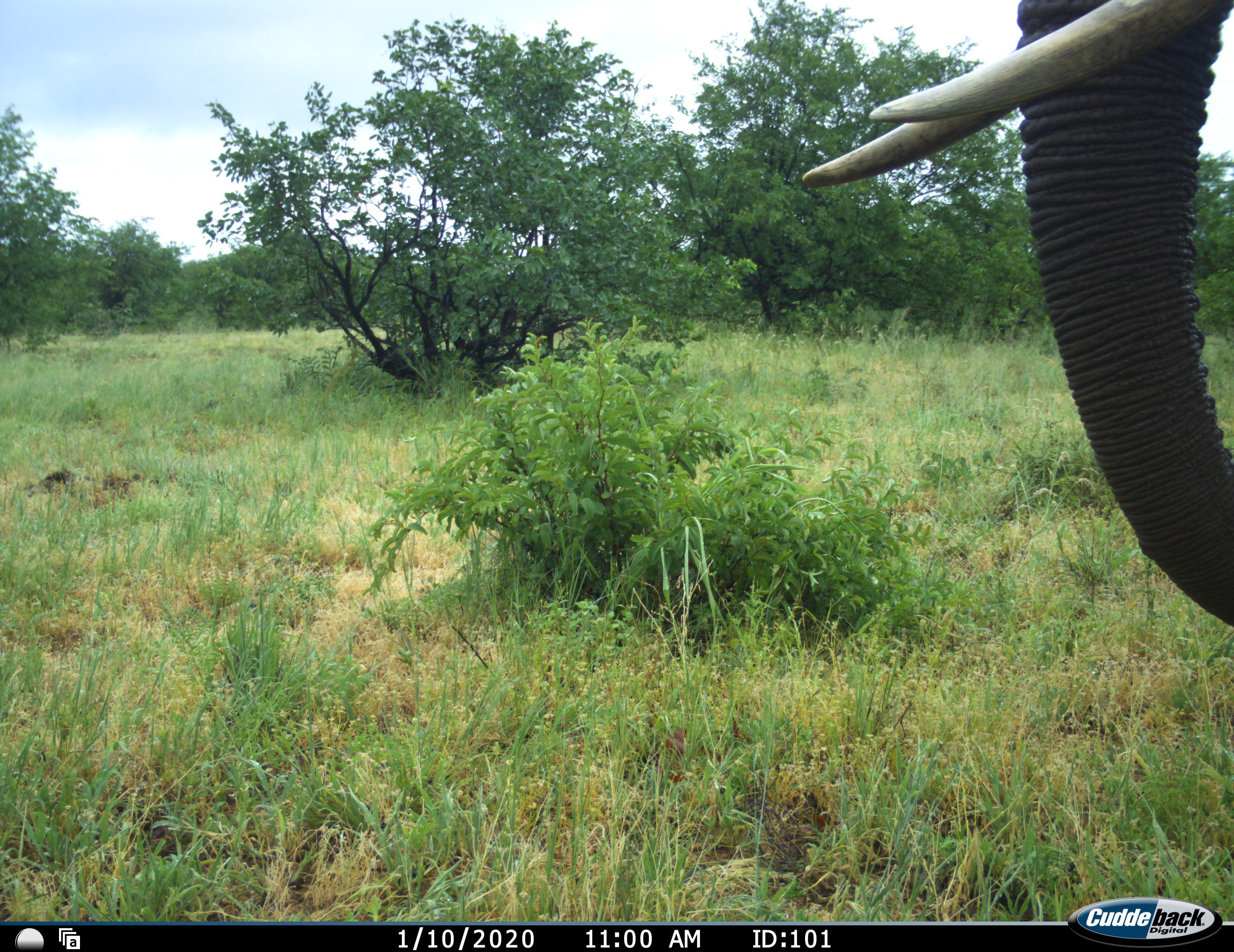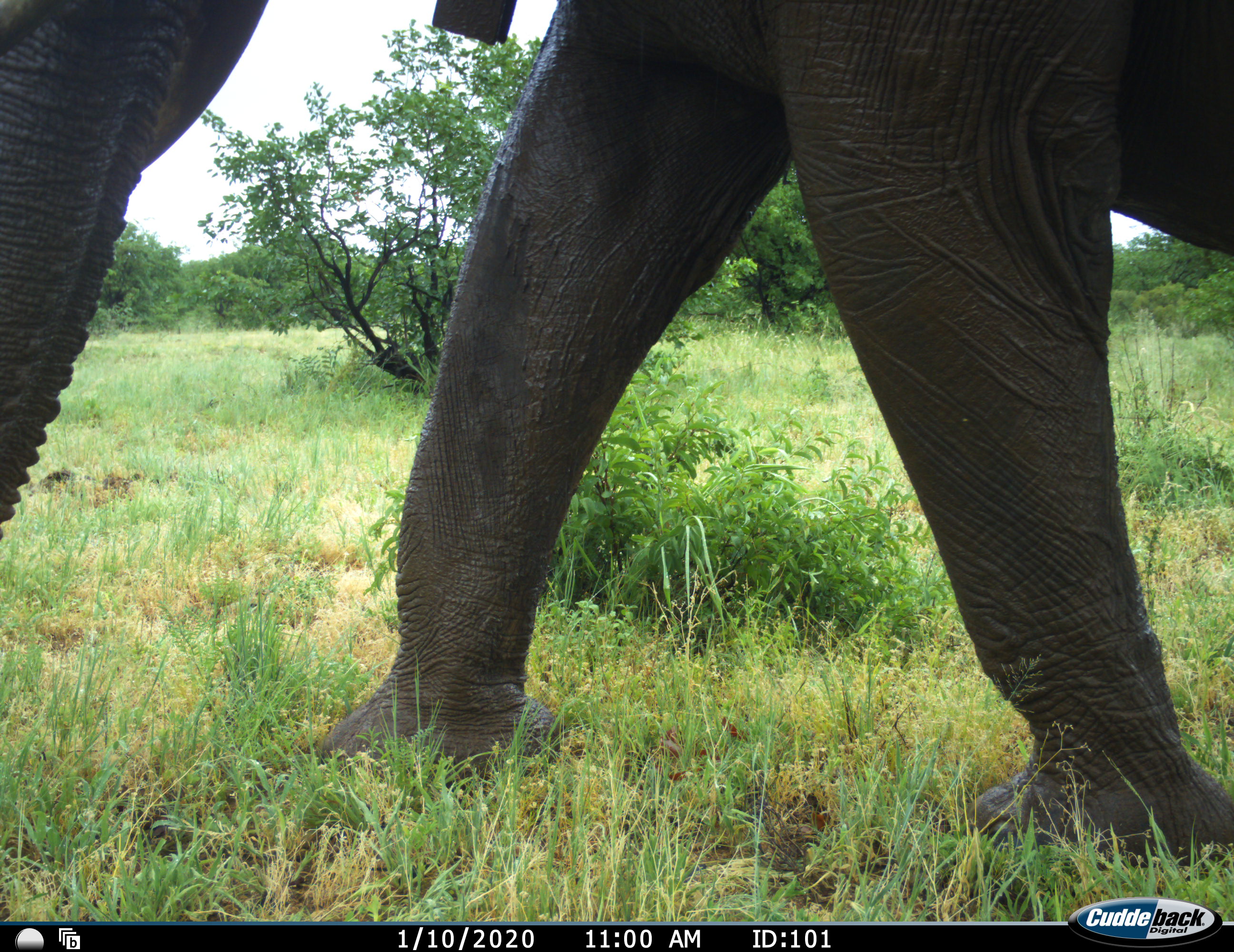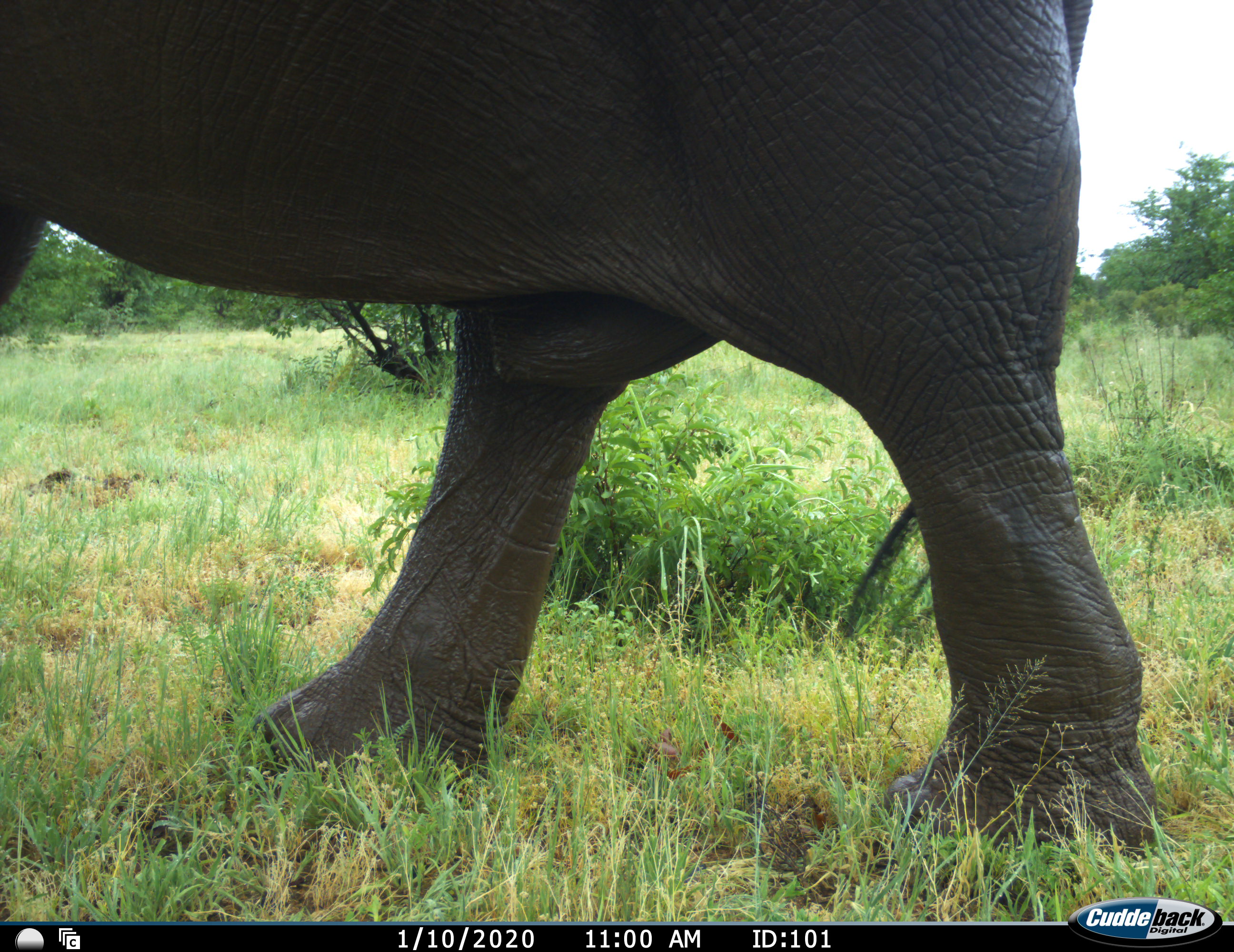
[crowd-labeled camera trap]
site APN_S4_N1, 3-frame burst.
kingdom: Animalia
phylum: Chordata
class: Mammalia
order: Proboscidea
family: Elephantidae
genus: Loxodonta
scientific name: Loxodonta africana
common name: african bush elephant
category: elephant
Elephant (african bush elephant) (Loxodonta africana), count 1. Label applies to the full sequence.